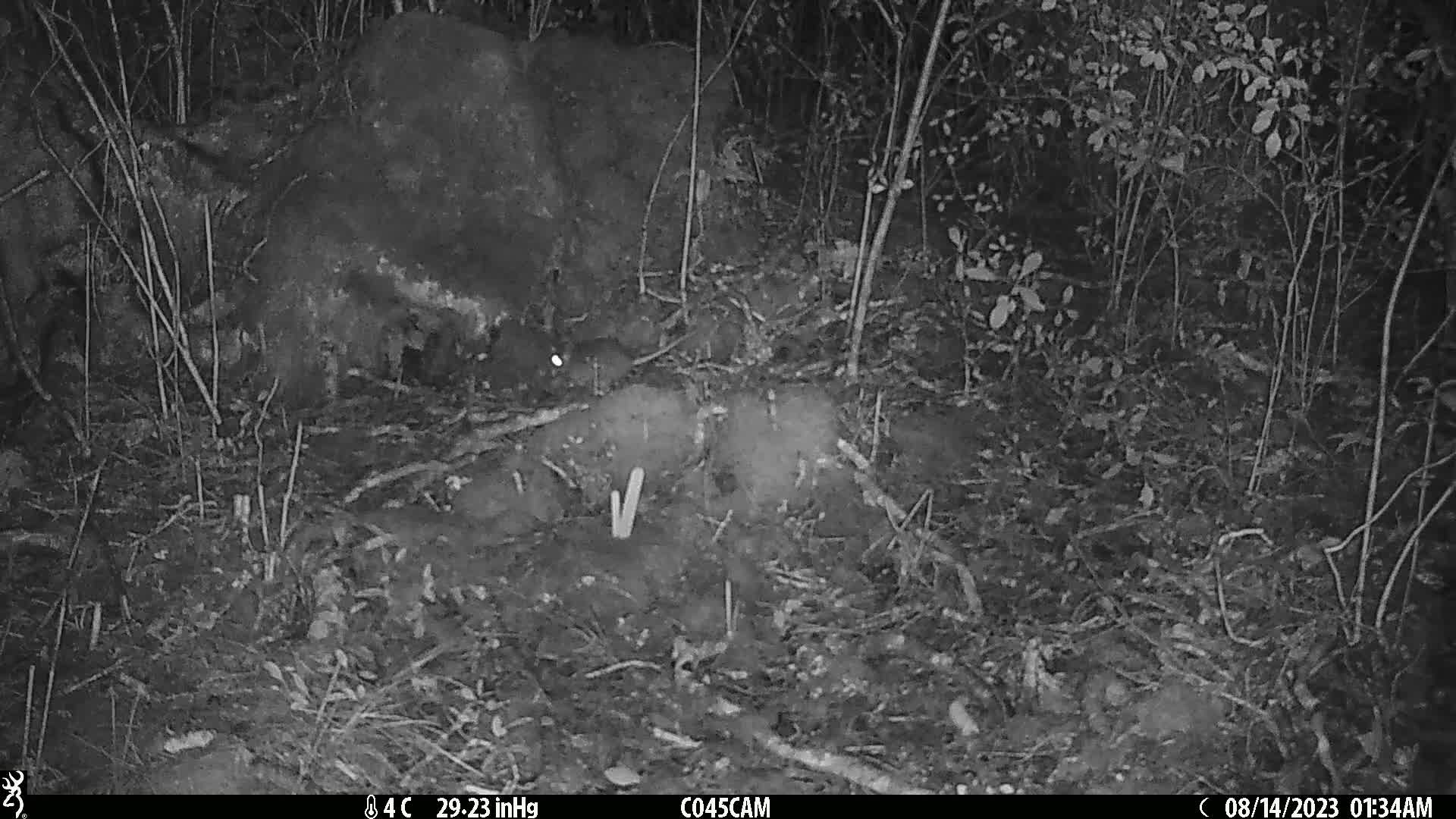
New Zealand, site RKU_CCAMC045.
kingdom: Animalia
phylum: Chordata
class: Mammalia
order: Rodentia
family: Muridae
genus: Rattus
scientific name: Rattus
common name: rat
Rat (Rattus).